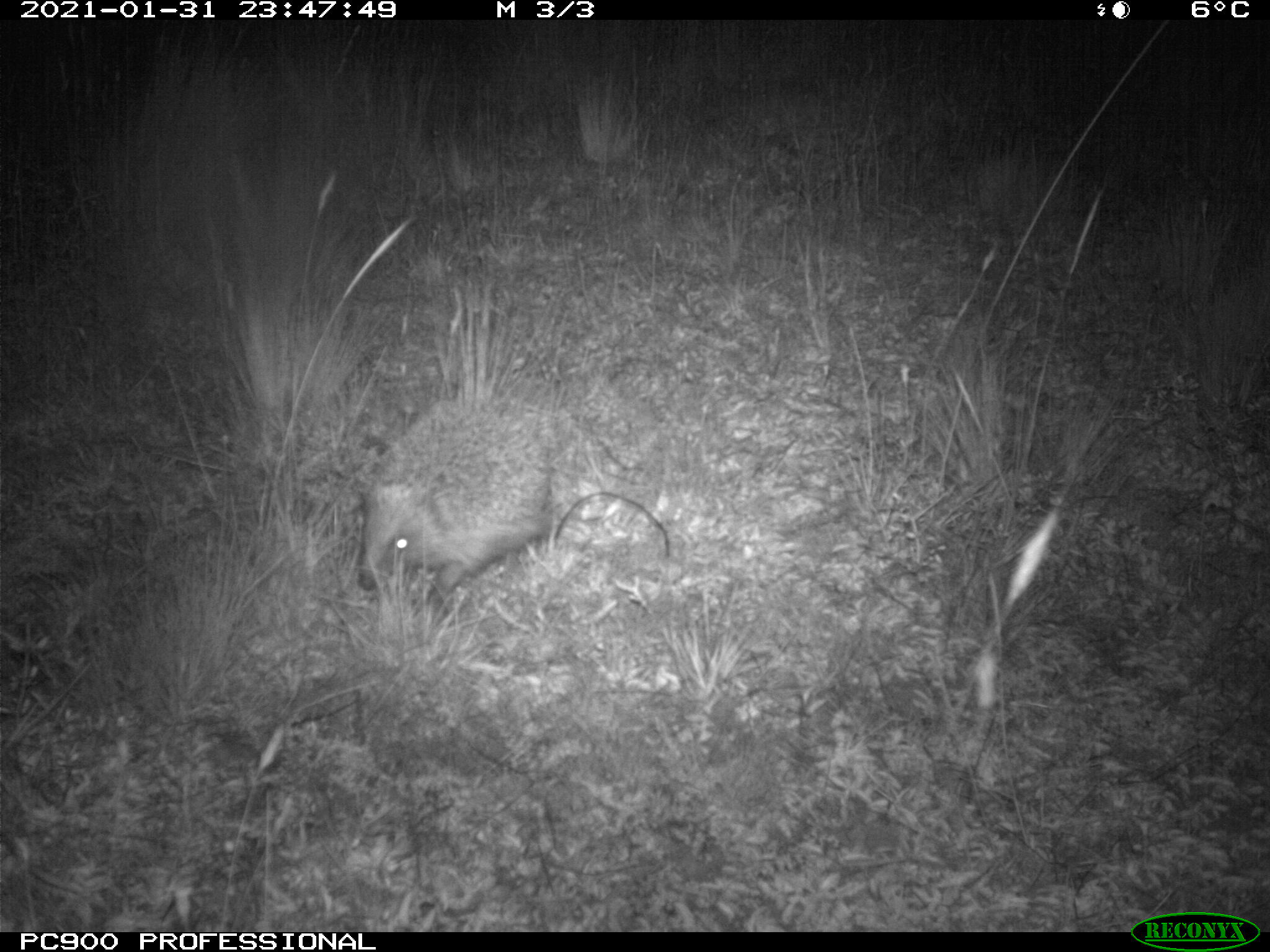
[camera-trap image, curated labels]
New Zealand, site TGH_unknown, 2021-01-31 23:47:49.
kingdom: Animalia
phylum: Chordata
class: Mammalia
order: Eulipotyphla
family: Erinaceidae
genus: Erinaceus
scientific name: Erinaceus europaeus europaeus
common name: european hedgehog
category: hedgehog